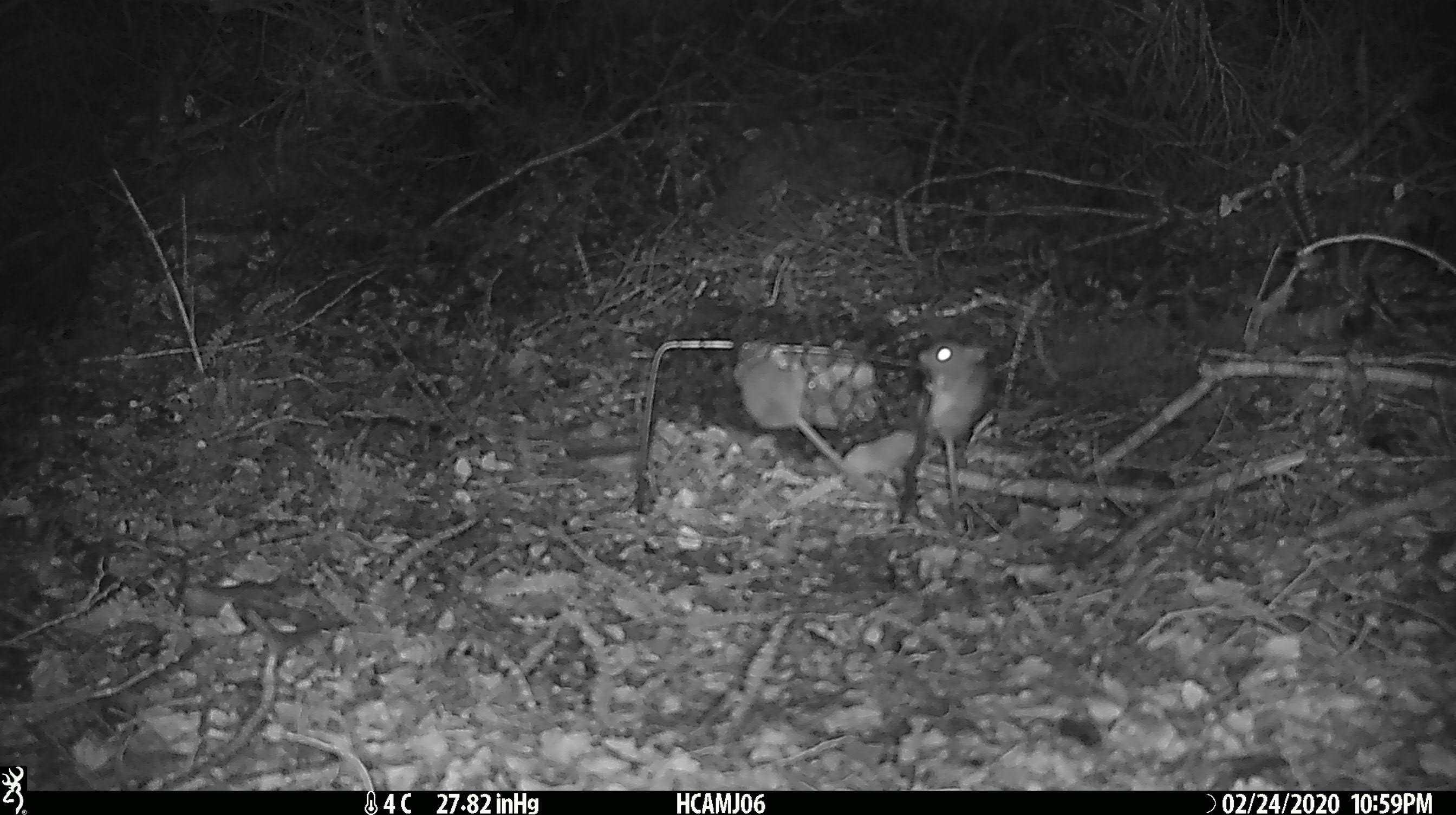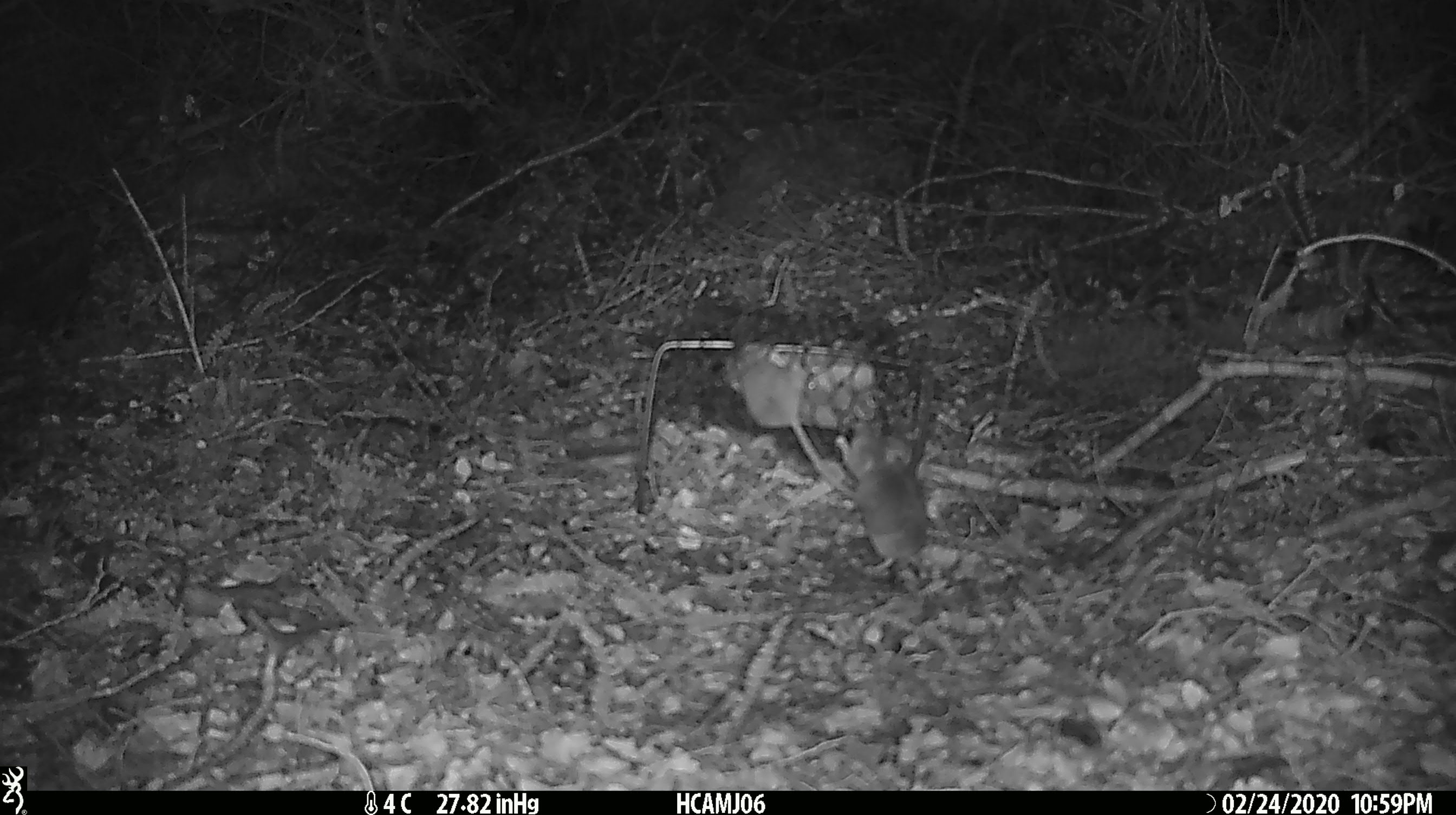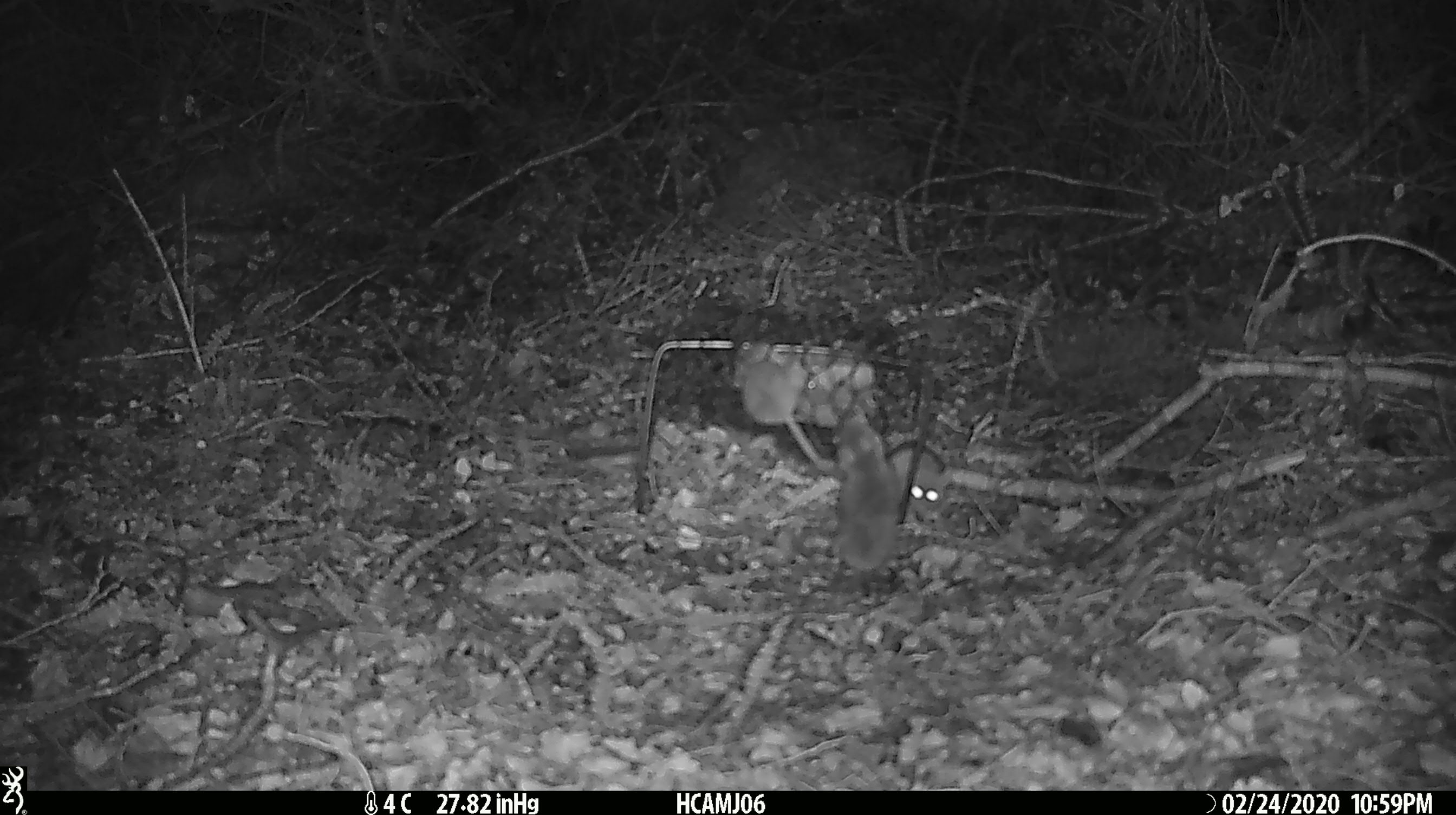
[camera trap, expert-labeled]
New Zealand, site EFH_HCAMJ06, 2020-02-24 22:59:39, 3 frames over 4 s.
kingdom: Animalia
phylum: Chordata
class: Mammalia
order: Rodentia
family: Muridae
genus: Mus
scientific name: Mus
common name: mouse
Mouse (Mus).